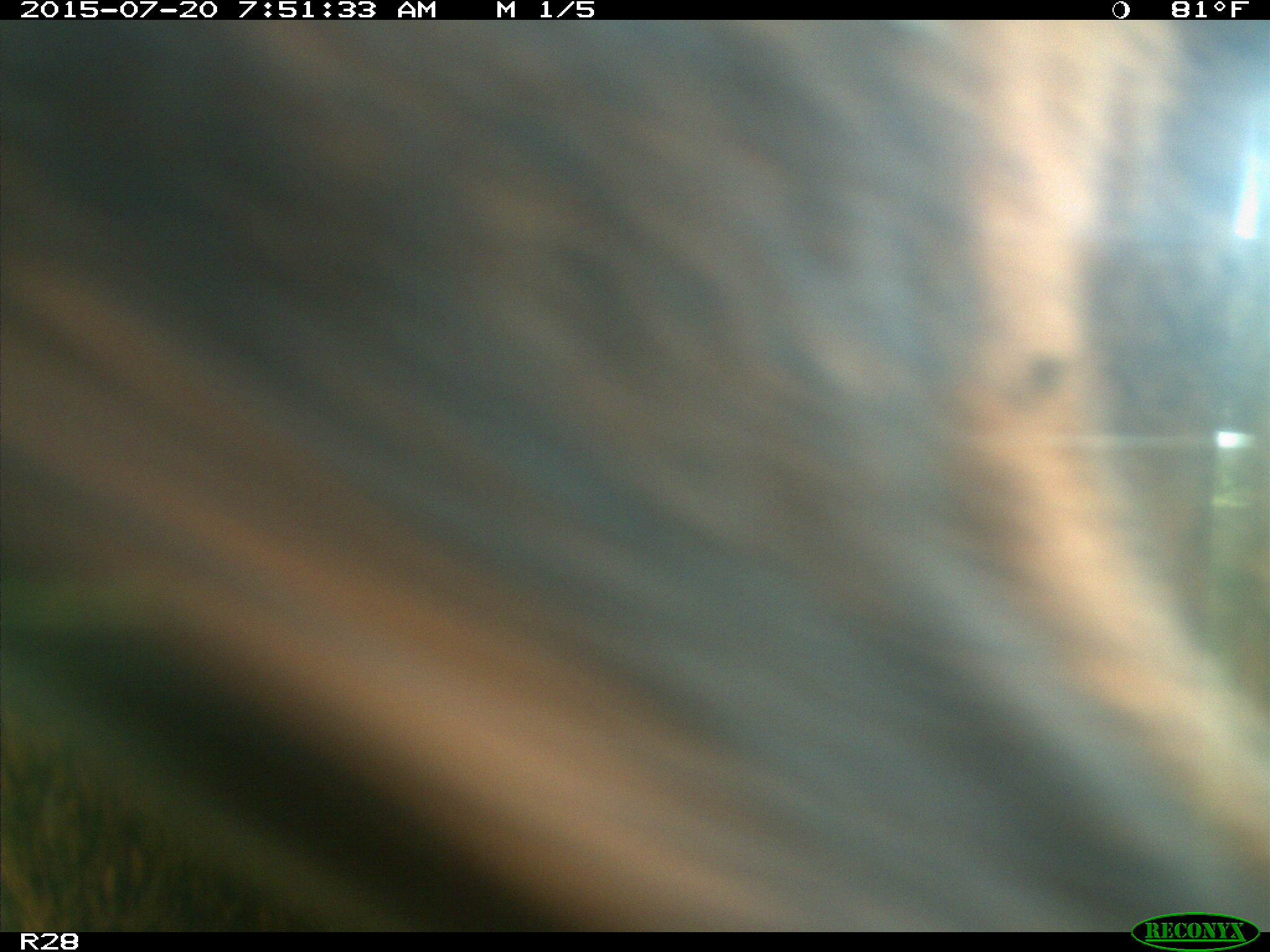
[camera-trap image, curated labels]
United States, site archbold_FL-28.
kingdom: Animalia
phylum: Chordata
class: Mammalia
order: Artiodactyla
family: Bovidae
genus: Bos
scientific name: Bos taurus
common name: domestic cow